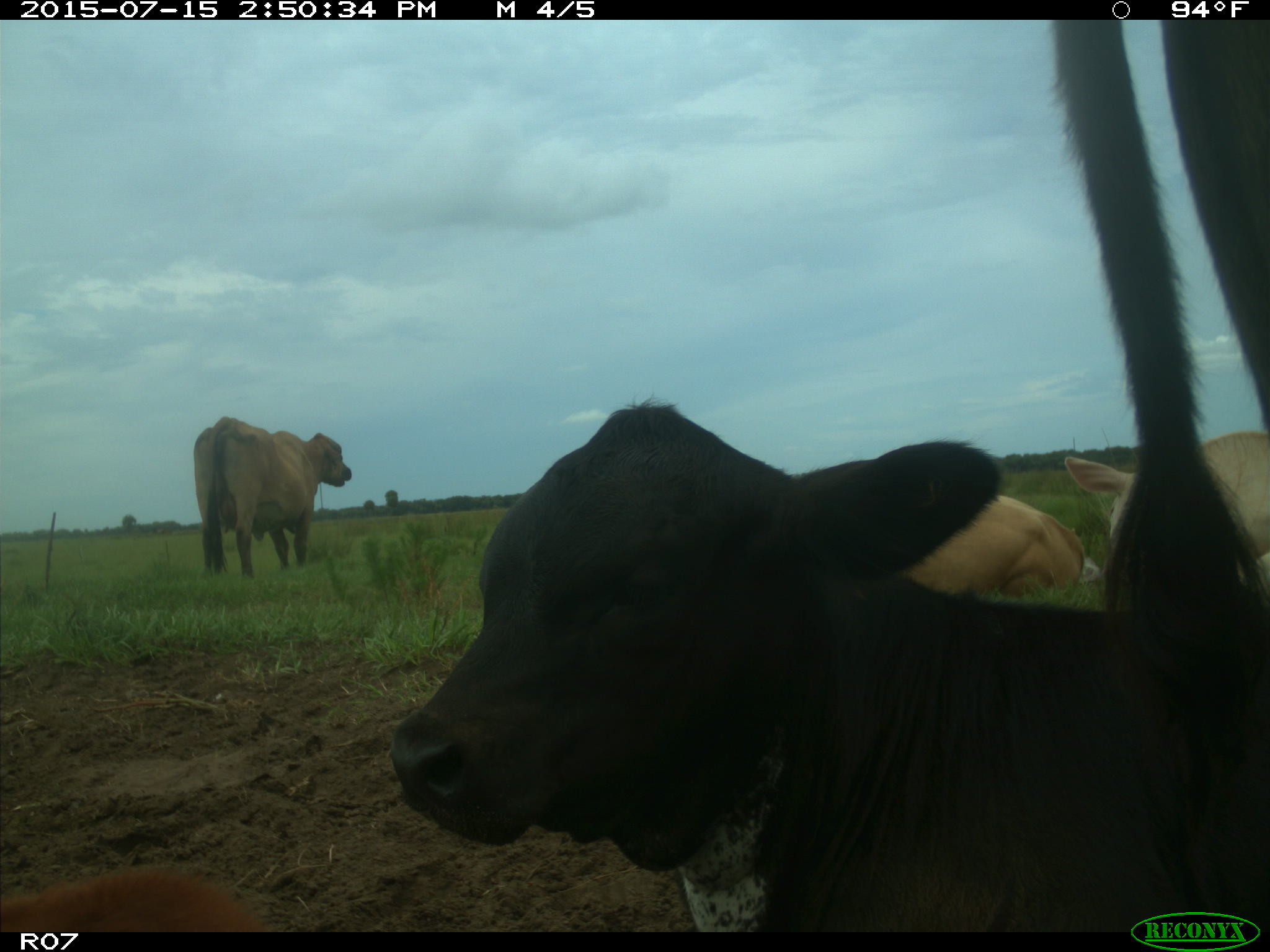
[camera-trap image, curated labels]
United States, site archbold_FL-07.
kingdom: Animalia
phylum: Chordata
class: Mammalia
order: Artiodactyla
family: Bovidae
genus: Bos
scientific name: Bos taurus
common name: domestic cow